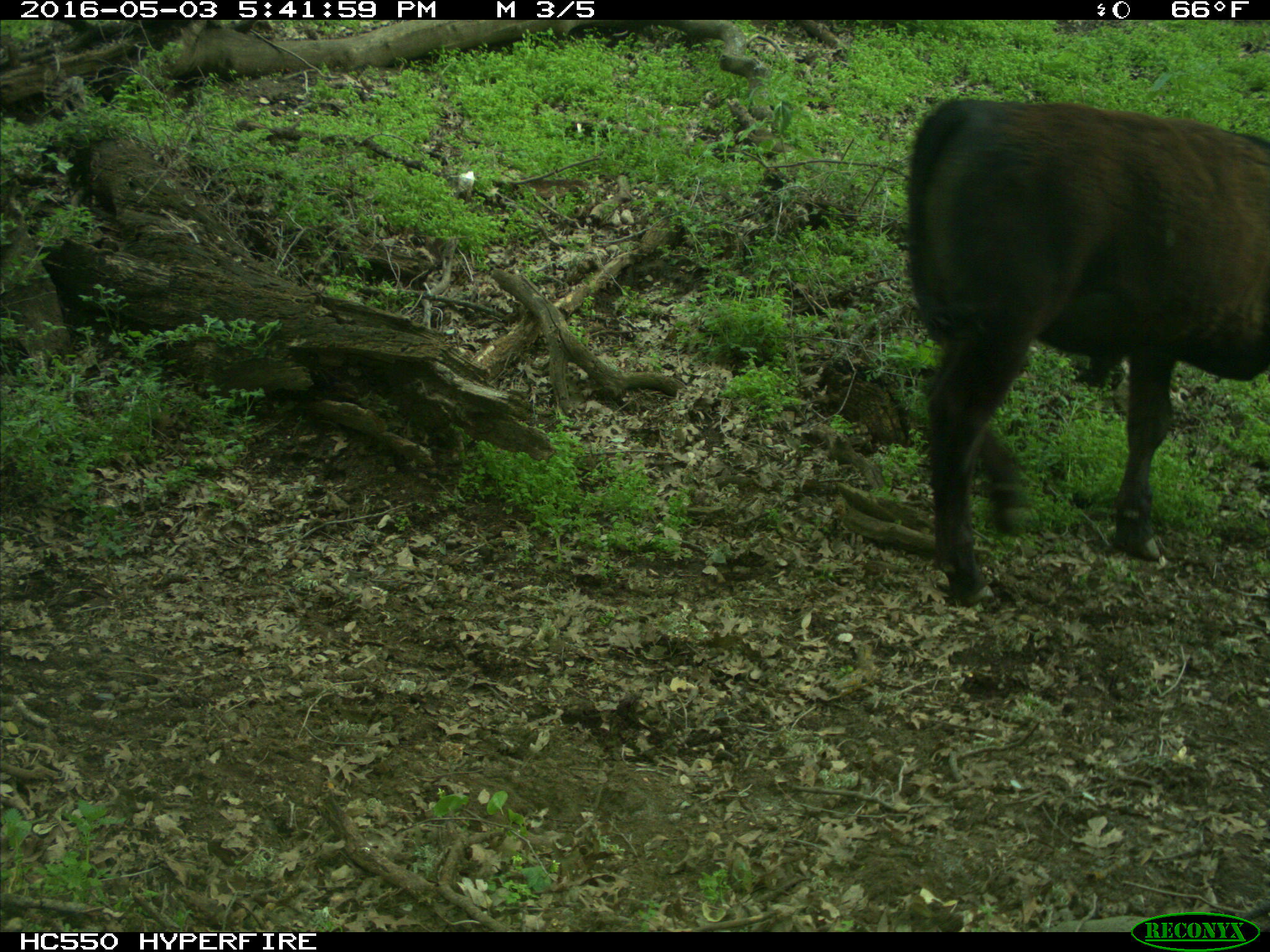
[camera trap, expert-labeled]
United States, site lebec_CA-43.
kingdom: Animalia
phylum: Chordata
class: Mammalia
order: Artiodactyla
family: Bovidae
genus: Bos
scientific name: Bos taurus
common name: domestic cow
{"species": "Bos taurus (domestic cow)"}